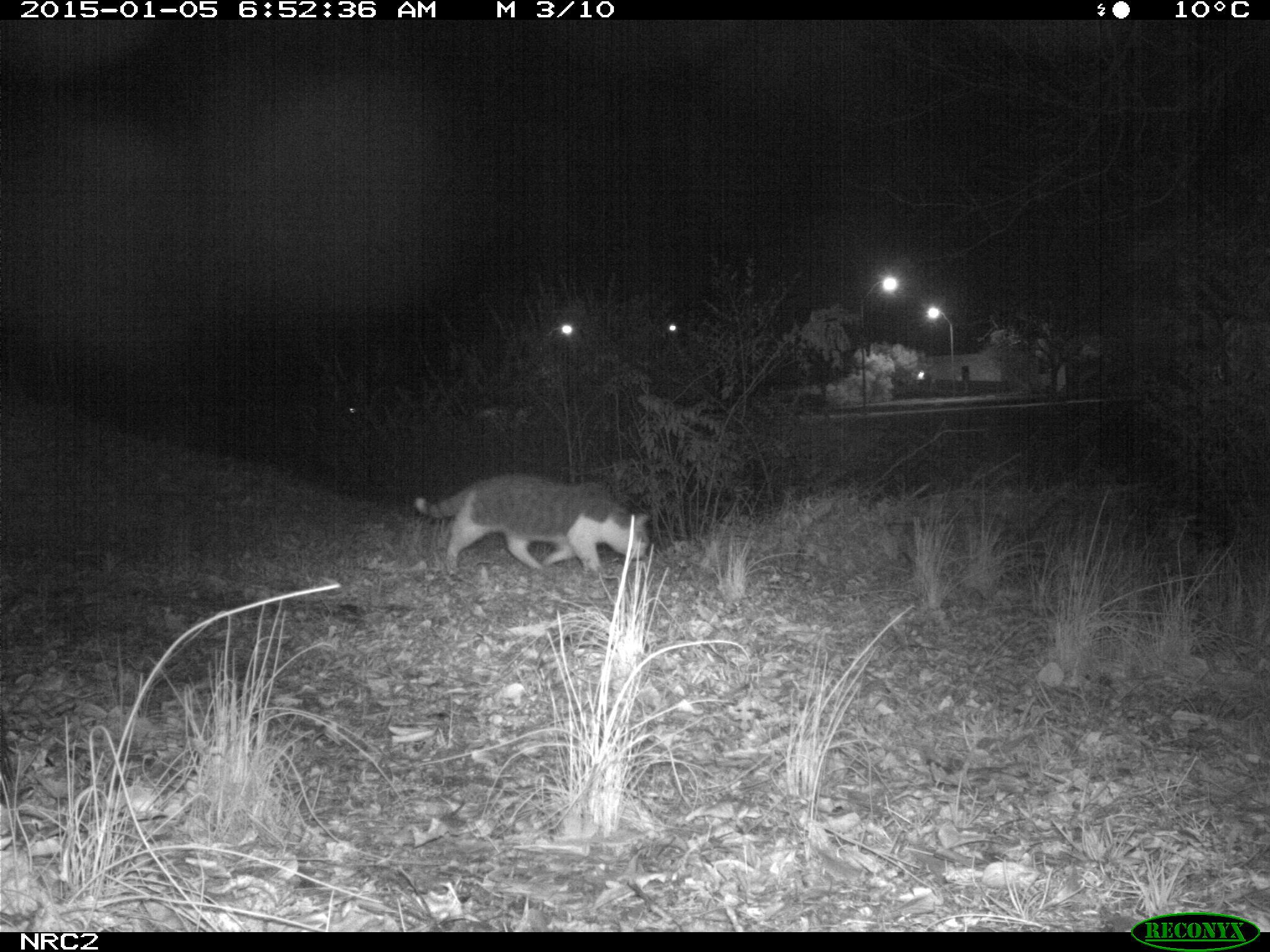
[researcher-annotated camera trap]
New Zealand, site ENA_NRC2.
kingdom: Animalia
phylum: Chordata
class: Mammalia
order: Carnivora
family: Felidae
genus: Felis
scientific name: Felis catus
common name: domestic cat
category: cat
Cat (domestic cat) (Felis catus).